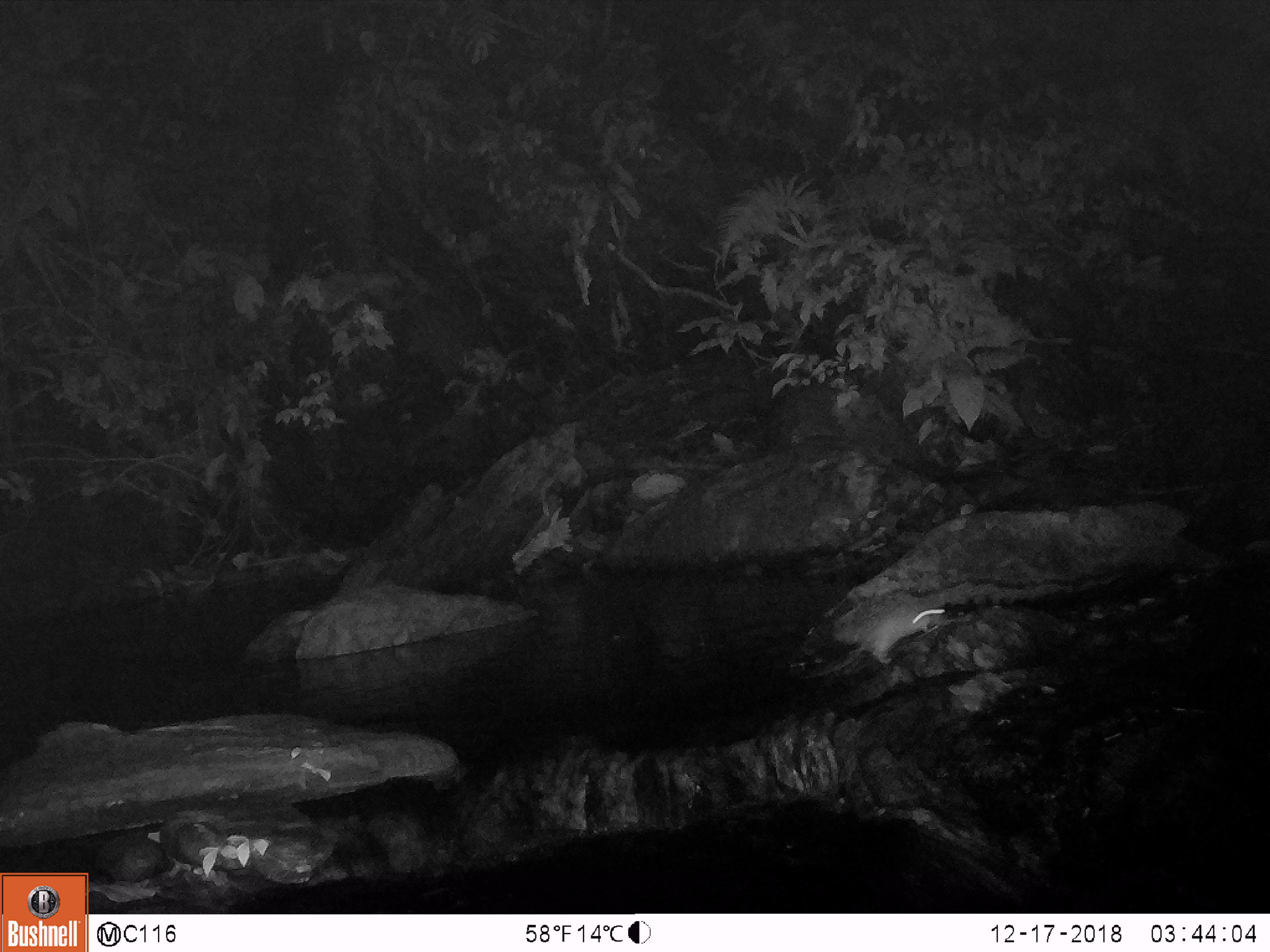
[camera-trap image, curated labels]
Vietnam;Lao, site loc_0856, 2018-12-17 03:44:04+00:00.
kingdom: Animalia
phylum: Chordata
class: Mammalia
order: Rodentia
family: Muridae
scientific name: Muridae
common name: old-world mice and rats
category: unidentified murid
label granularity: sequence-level